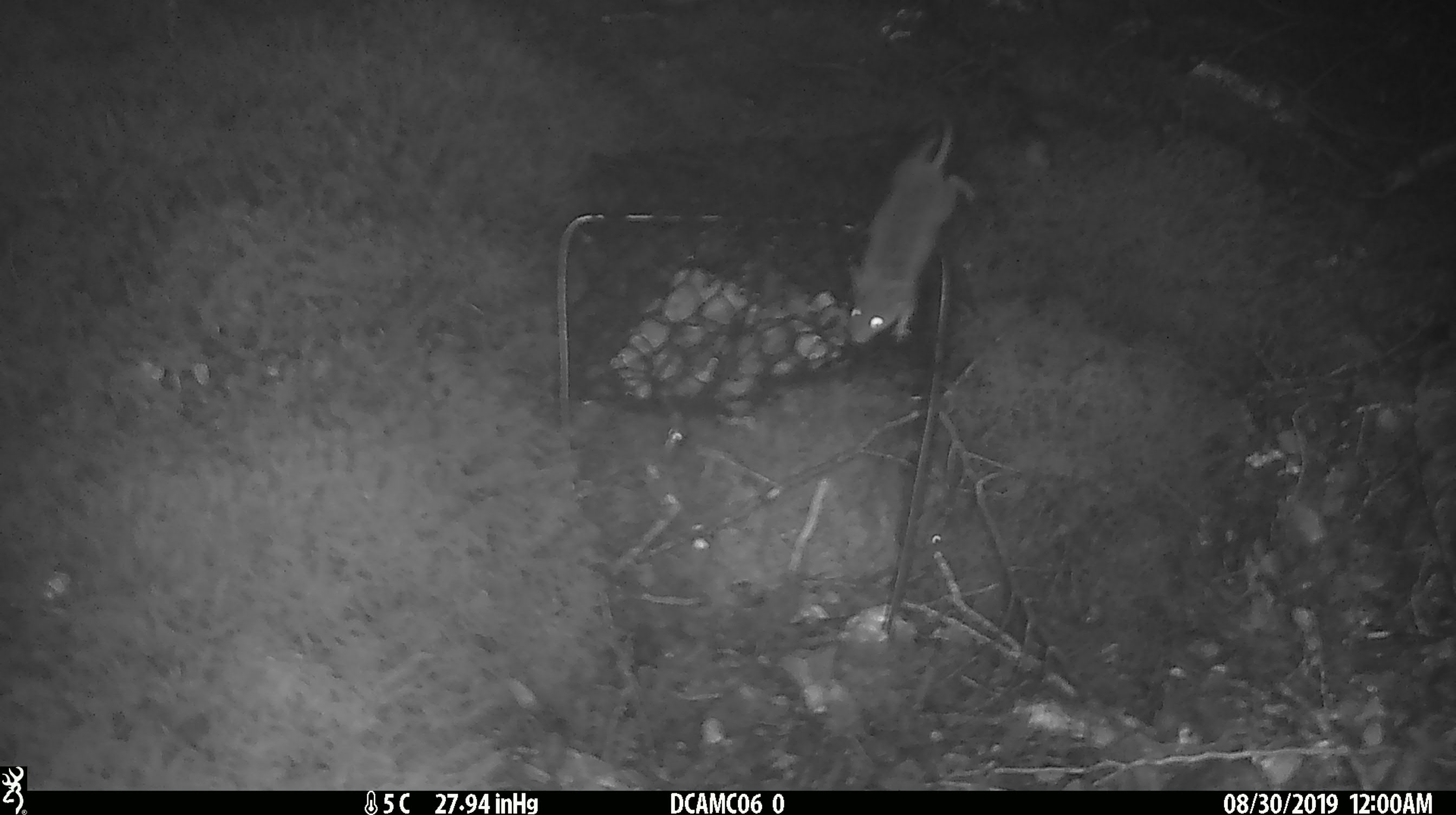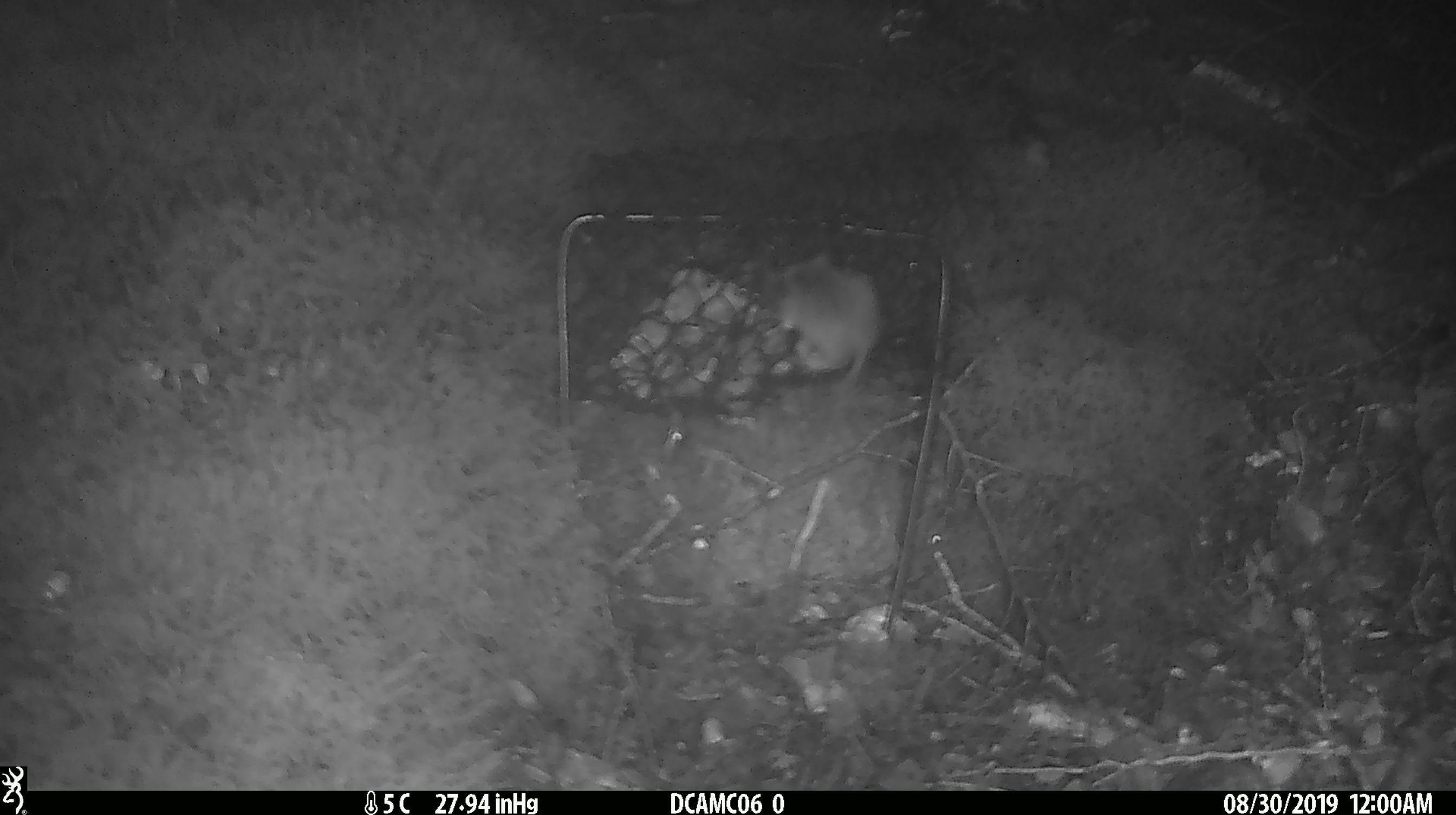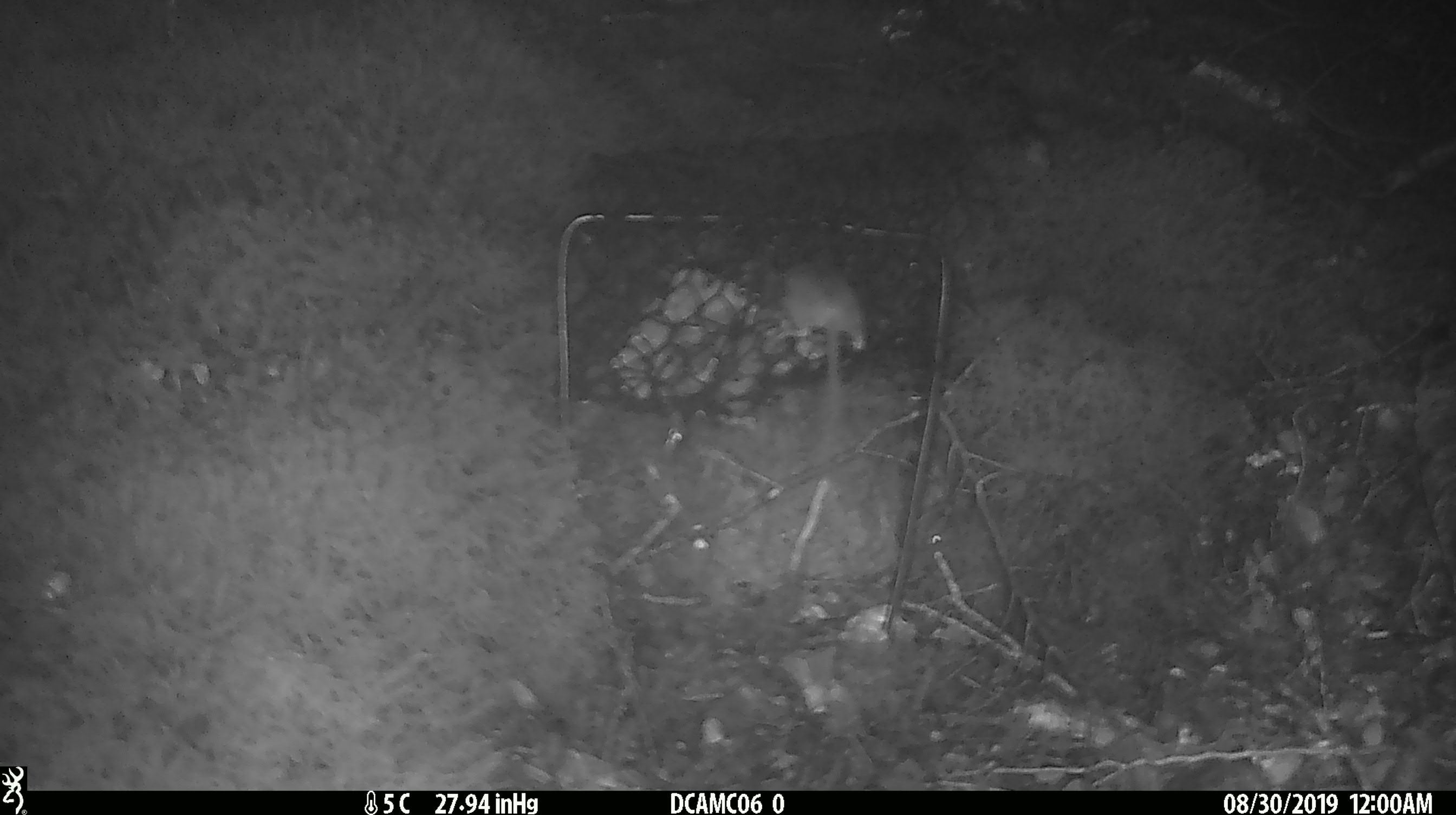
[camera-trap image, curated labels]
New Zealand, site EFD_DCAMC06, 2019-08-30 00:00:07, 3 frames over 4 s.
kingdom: Animalia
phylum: Chordata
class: Mammalia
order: Rodentia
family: Muridae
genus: Mus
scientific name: Mus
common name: mouse